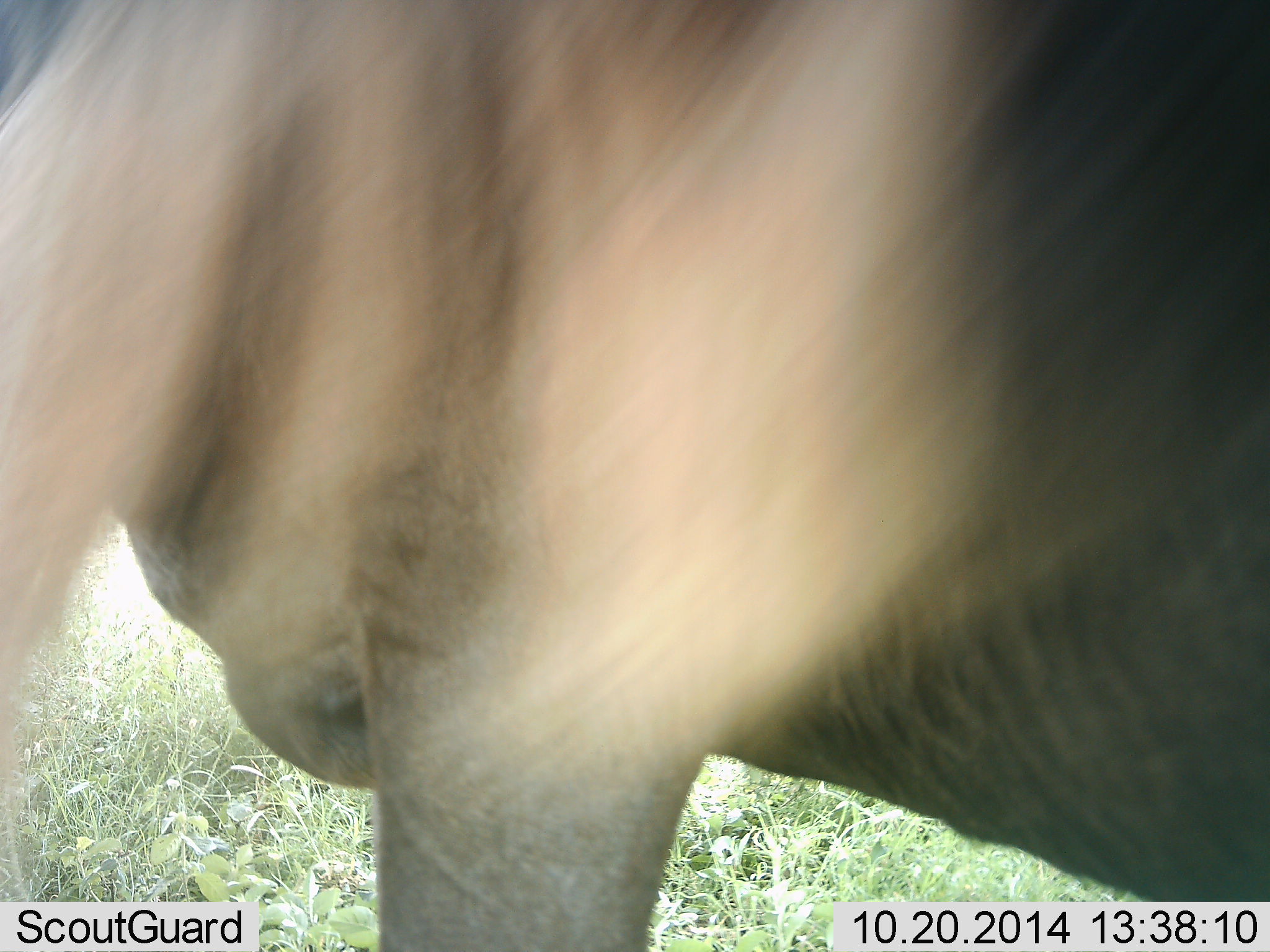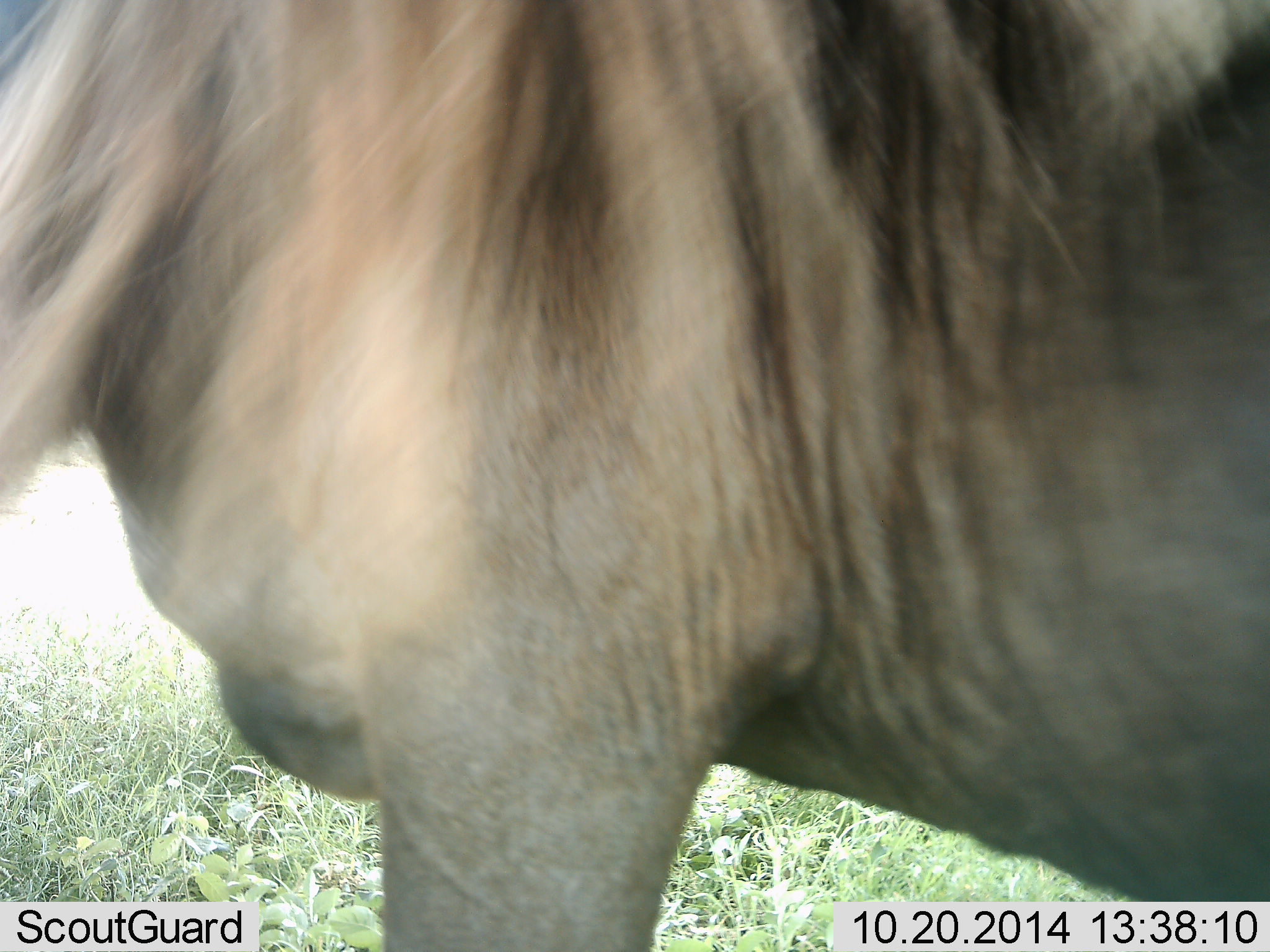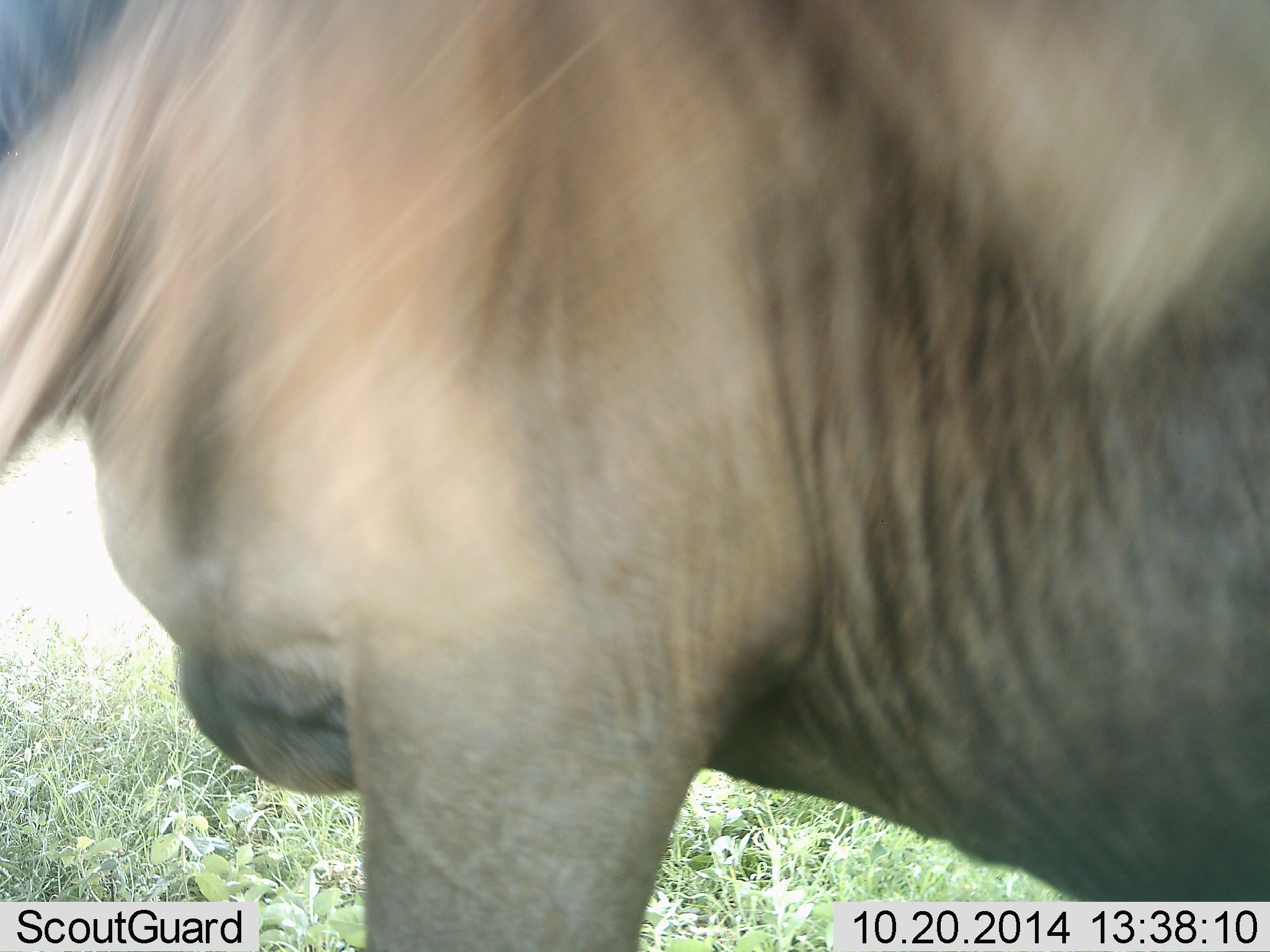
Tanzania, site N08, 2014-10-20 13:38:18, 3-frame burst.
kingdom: Animalia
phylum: Chordata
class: Mammalia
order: Artiodactyla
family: Bovidae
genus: Connochaetes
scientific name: Connochaetes taurinus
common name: blue wildebeest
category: wildebeest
Wildebeest (blue wildebeest) (Connochaetes taurinus), count 1. Behavior (volunteer vote fractions): standing 90%, resting 0%, moving 10%, interacting 0%. Young present (vote fraction): 0%. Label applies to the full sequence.